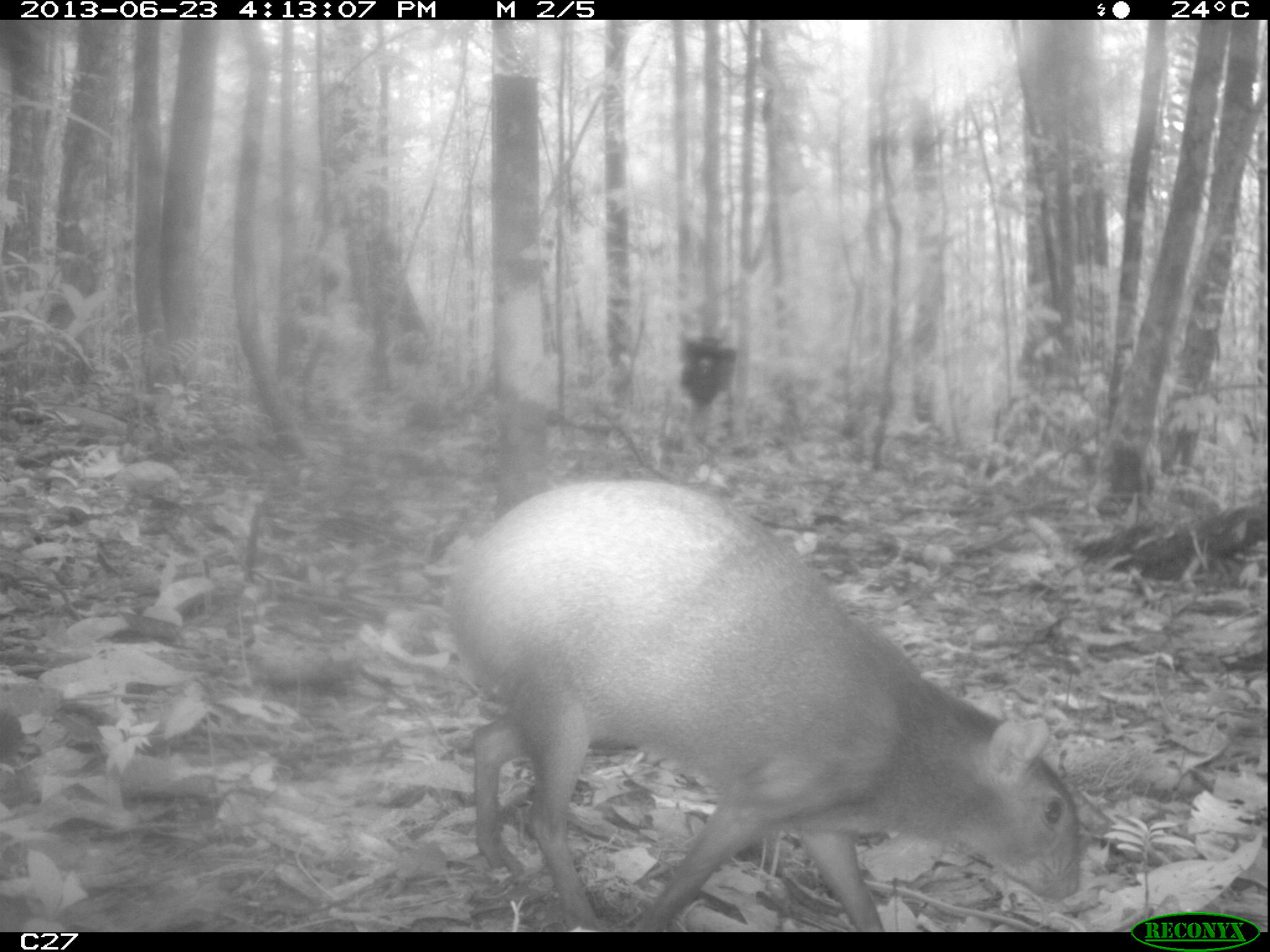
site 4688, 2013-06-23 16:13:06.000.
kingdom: Animalia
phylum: Chordata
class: Mammalia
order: Rodentia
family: Dasyproctidae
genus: Dasyprocta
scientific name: Dasyprocta leporina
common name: red-rumped agouti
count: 1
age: adult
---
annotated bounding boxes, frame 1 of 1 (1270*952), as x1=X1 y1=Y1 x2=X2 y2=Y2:
dasyprocta leporina: x1=447 y1=477 x2=1086 y2=930